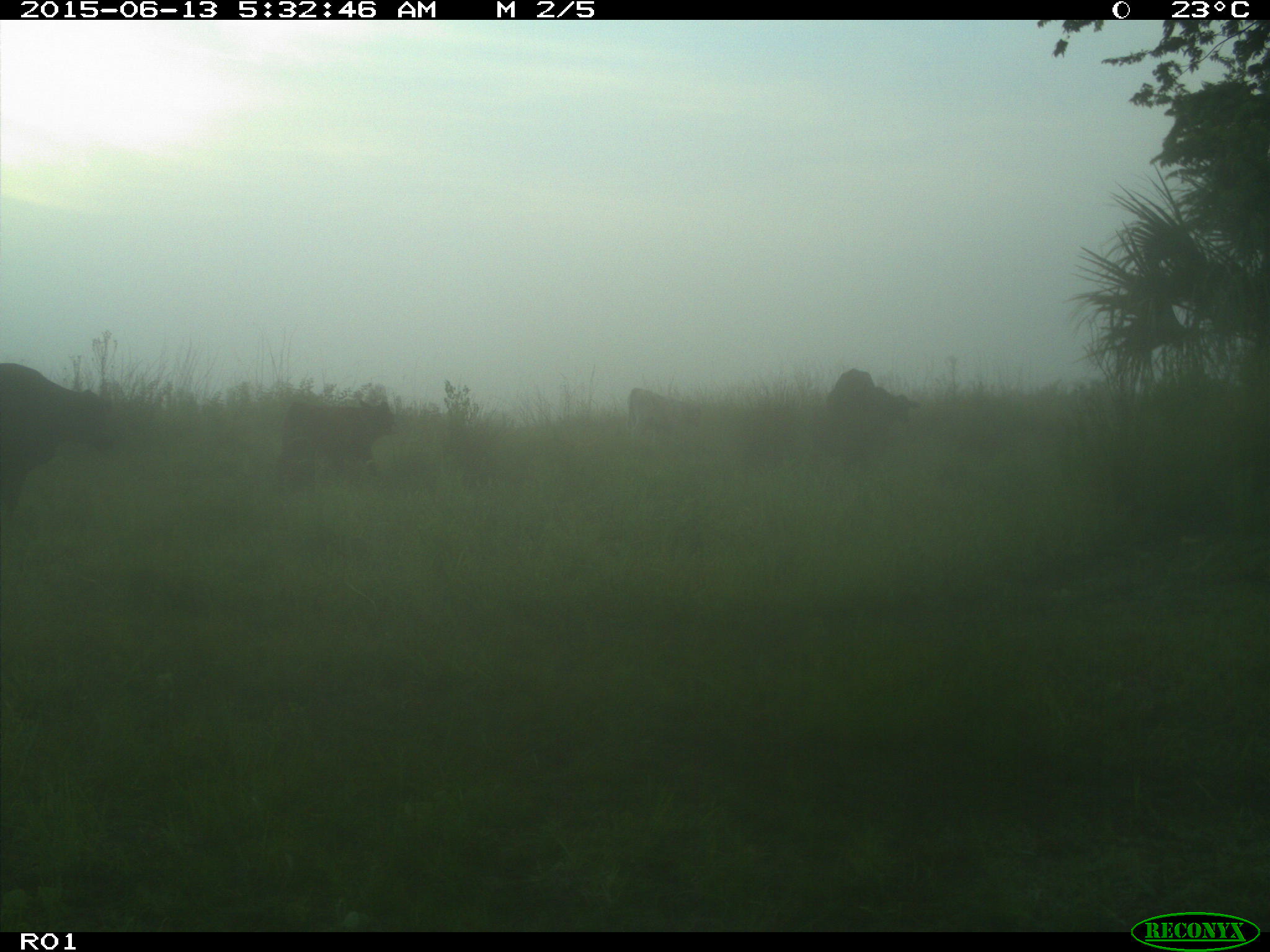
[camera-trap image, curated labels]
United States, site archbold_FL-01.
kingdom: Animalia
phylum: Chordata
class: Mammalia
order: Artiodactyla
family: Bovidae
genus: Bos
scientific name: Bos taurus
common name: domestic cow